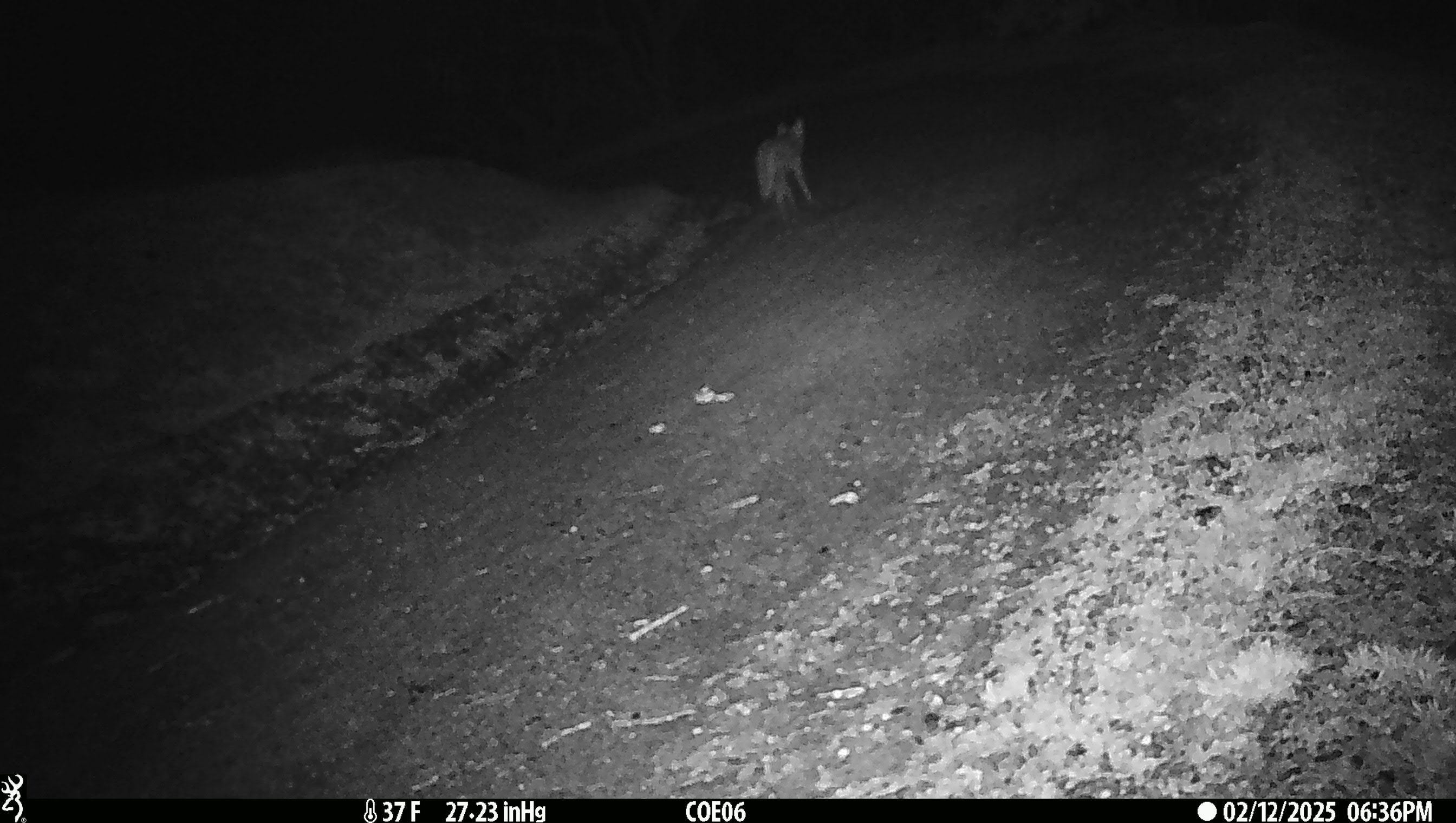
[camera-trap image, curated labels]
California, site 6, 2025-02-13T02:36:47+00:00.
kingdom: Animalia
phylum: Chordata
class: Mammalia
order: Carnivora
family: Canidae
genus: Canis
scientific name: Canis latrans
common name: coyote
Coyote (Canis latrans).